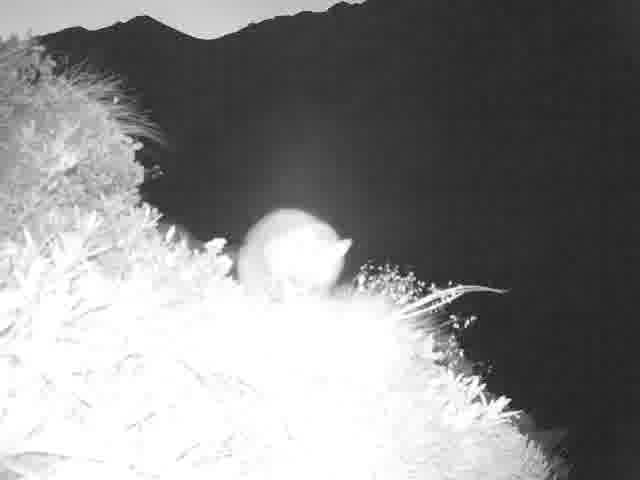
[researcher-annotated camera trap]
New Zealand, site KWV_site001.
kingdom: Animalia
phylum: Chordata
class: Mammalia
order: Diprotodontia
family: Phalangeridae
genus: Trichosurus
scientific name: Trichosurus vulpecula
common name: common brushtail possum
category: possum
Possum (common brushtail possum) (Trichosurus vulpecula).